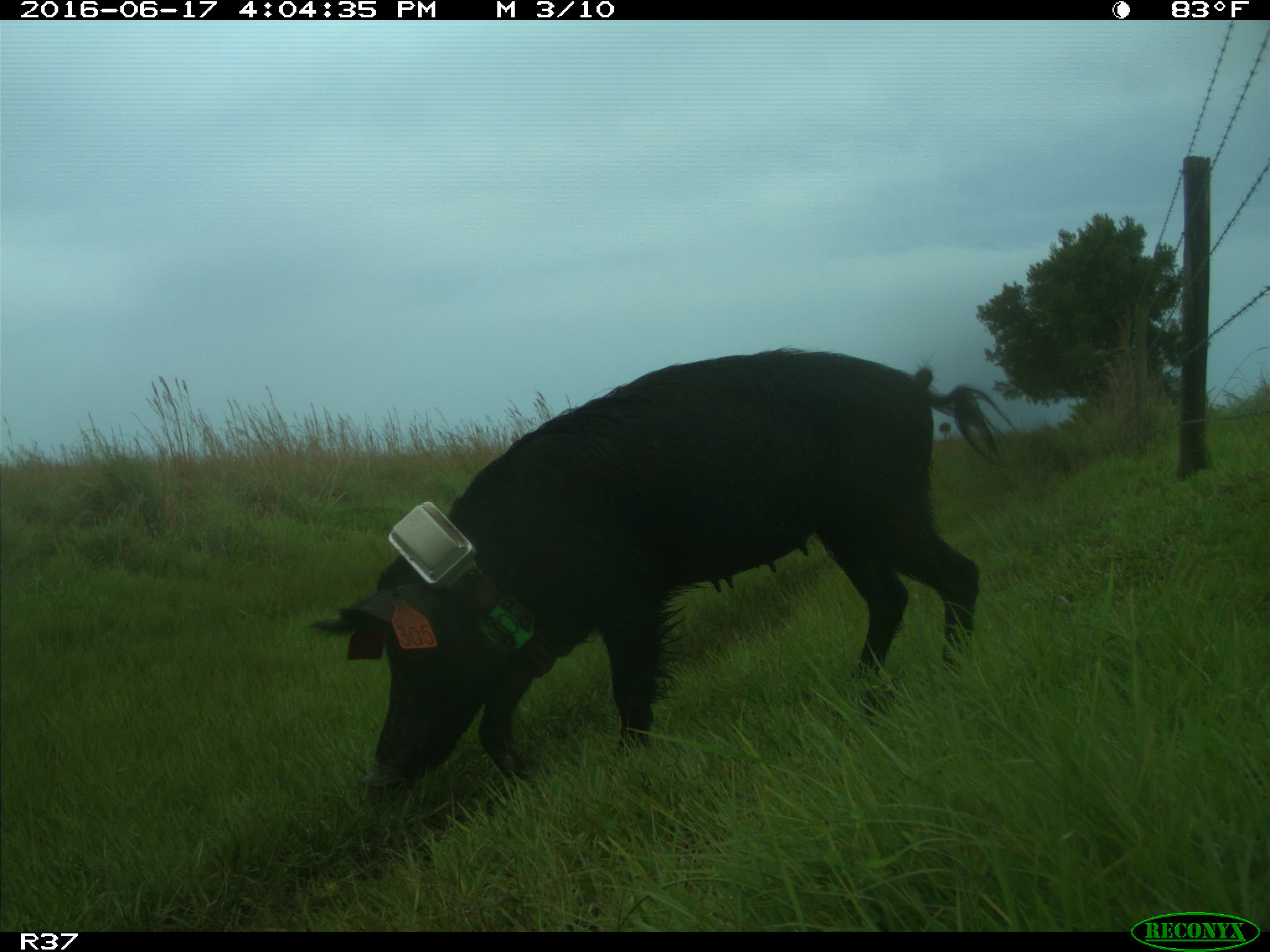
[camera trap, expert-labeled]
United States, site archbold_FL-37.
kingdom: Animalia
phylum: Chordata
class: Mammalia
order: Artiodactyla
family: Suidae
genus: Sus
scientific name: Sus scrofa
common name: wild boar